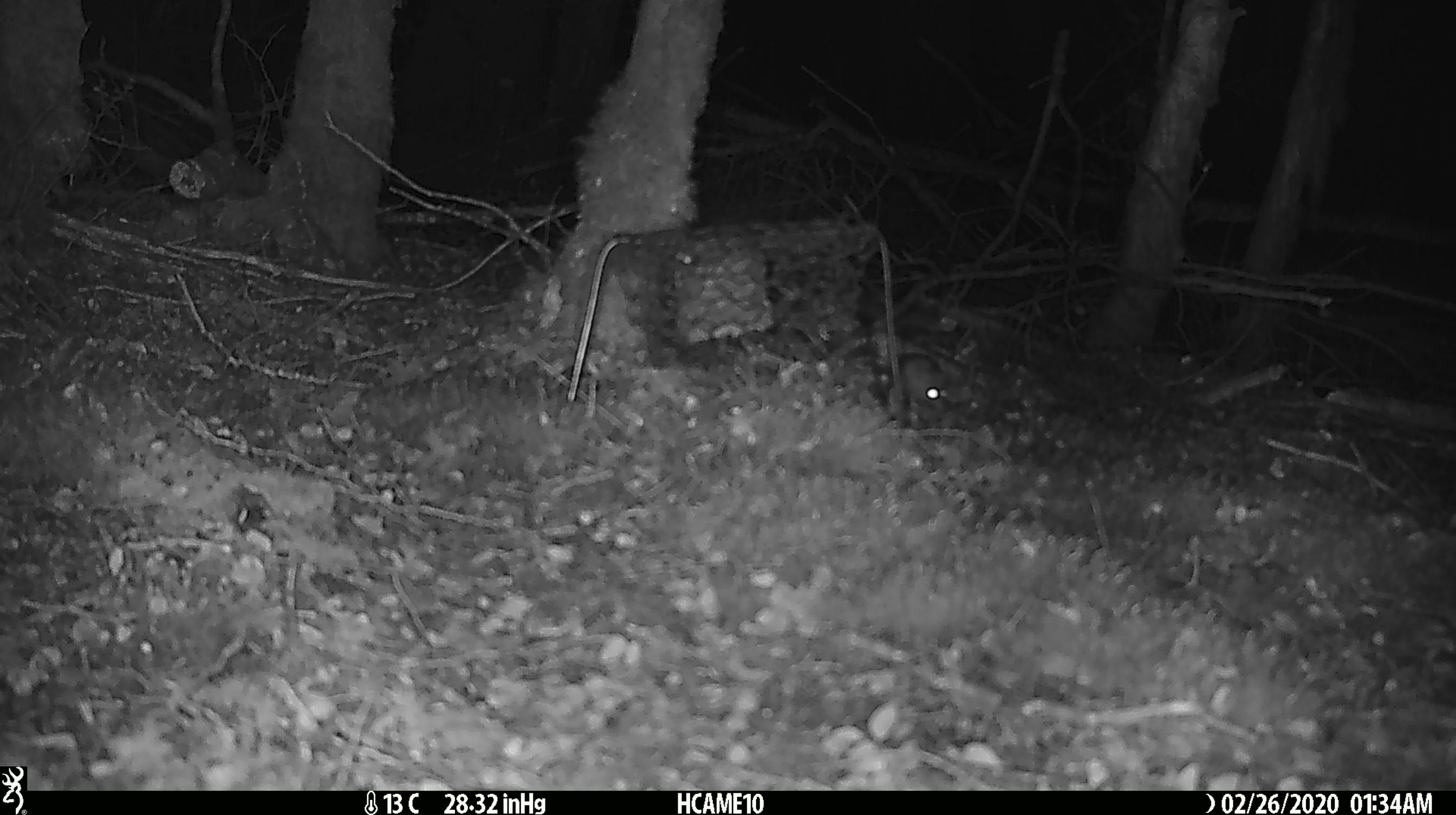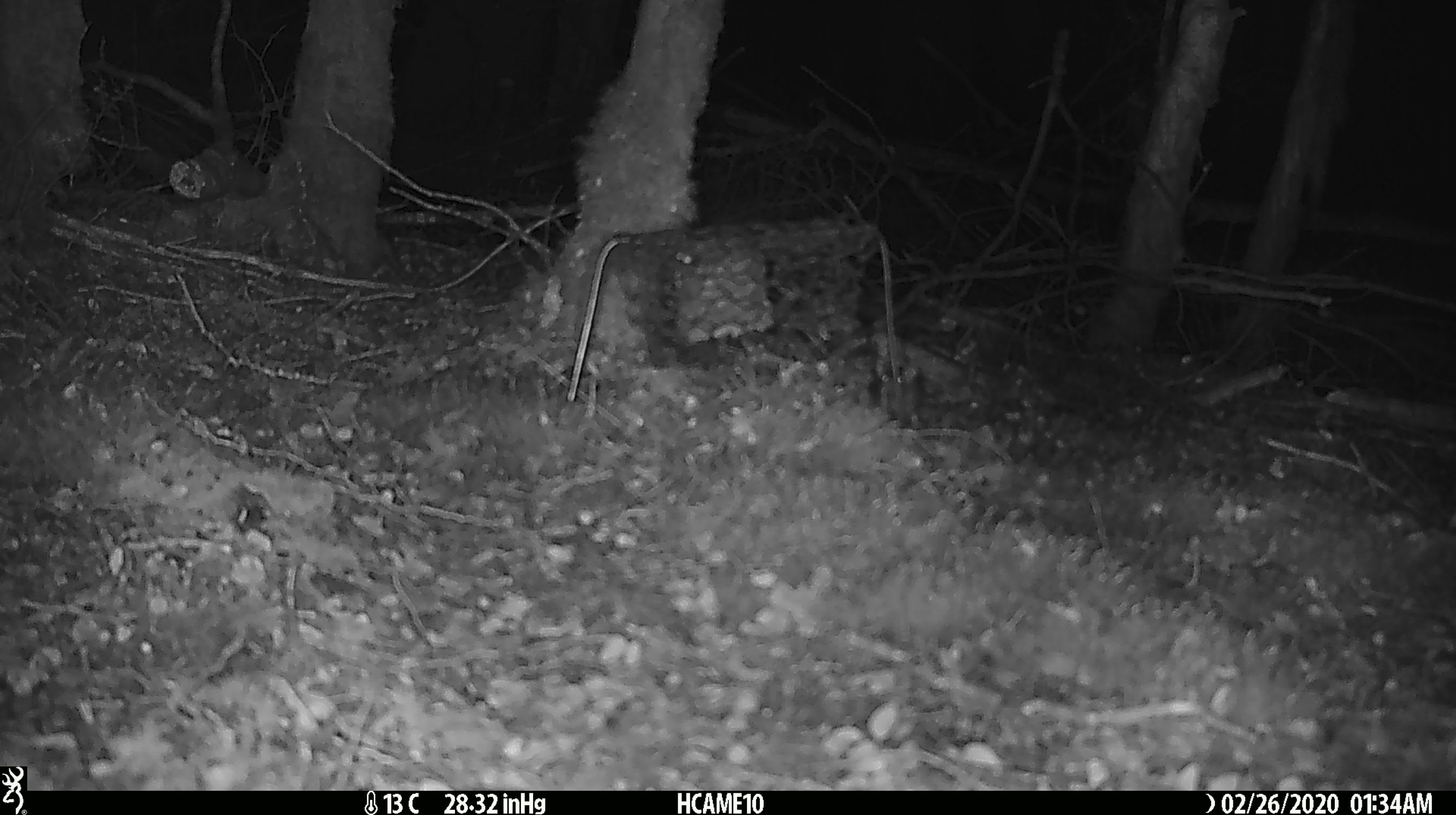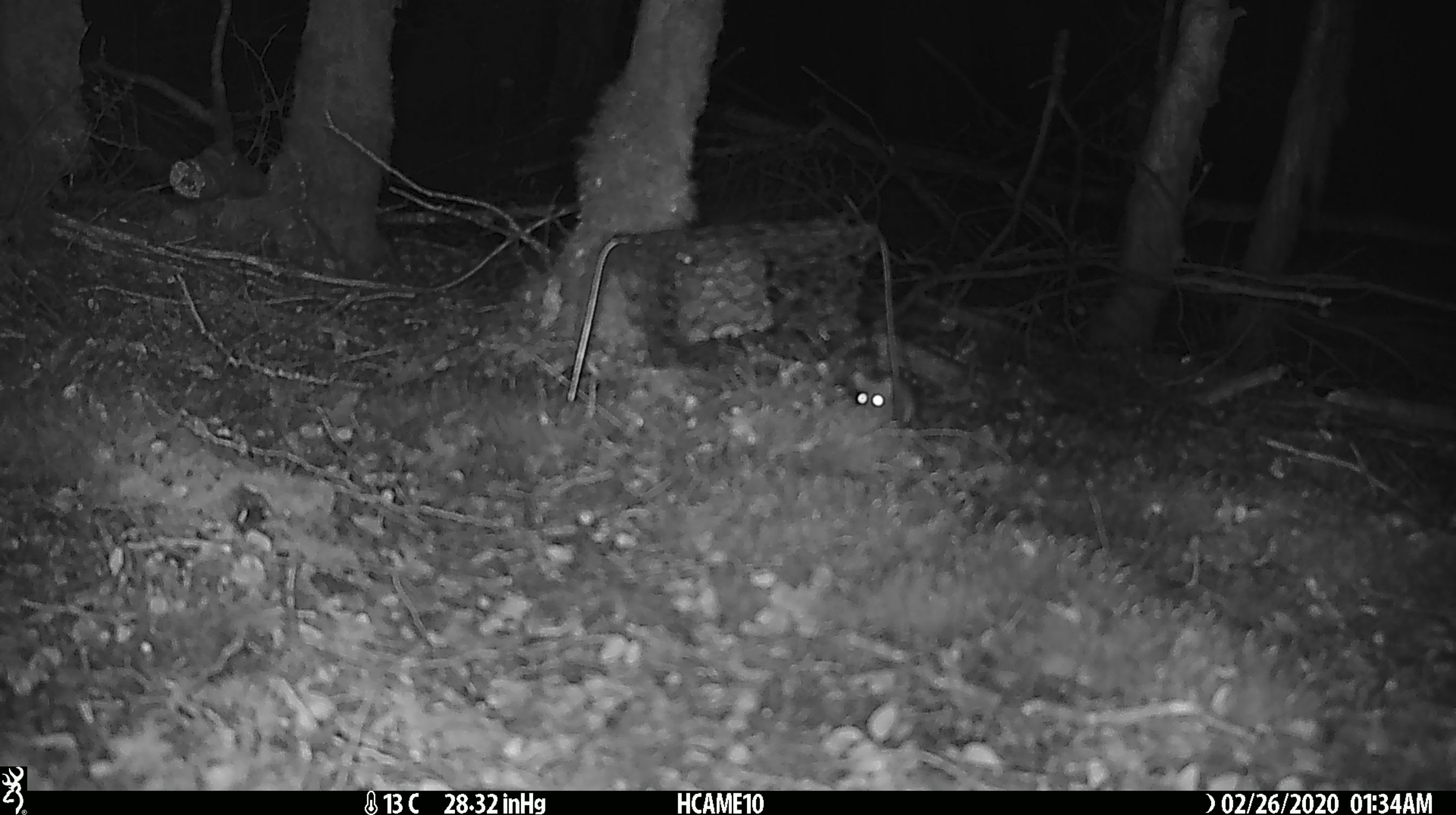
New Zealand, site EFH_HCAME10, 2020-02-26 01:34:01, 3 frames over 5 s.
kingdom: Animalia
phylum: Chordata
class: Mammalia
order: Rodentia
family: Muridae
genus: Mus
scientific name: Mus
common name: mouse